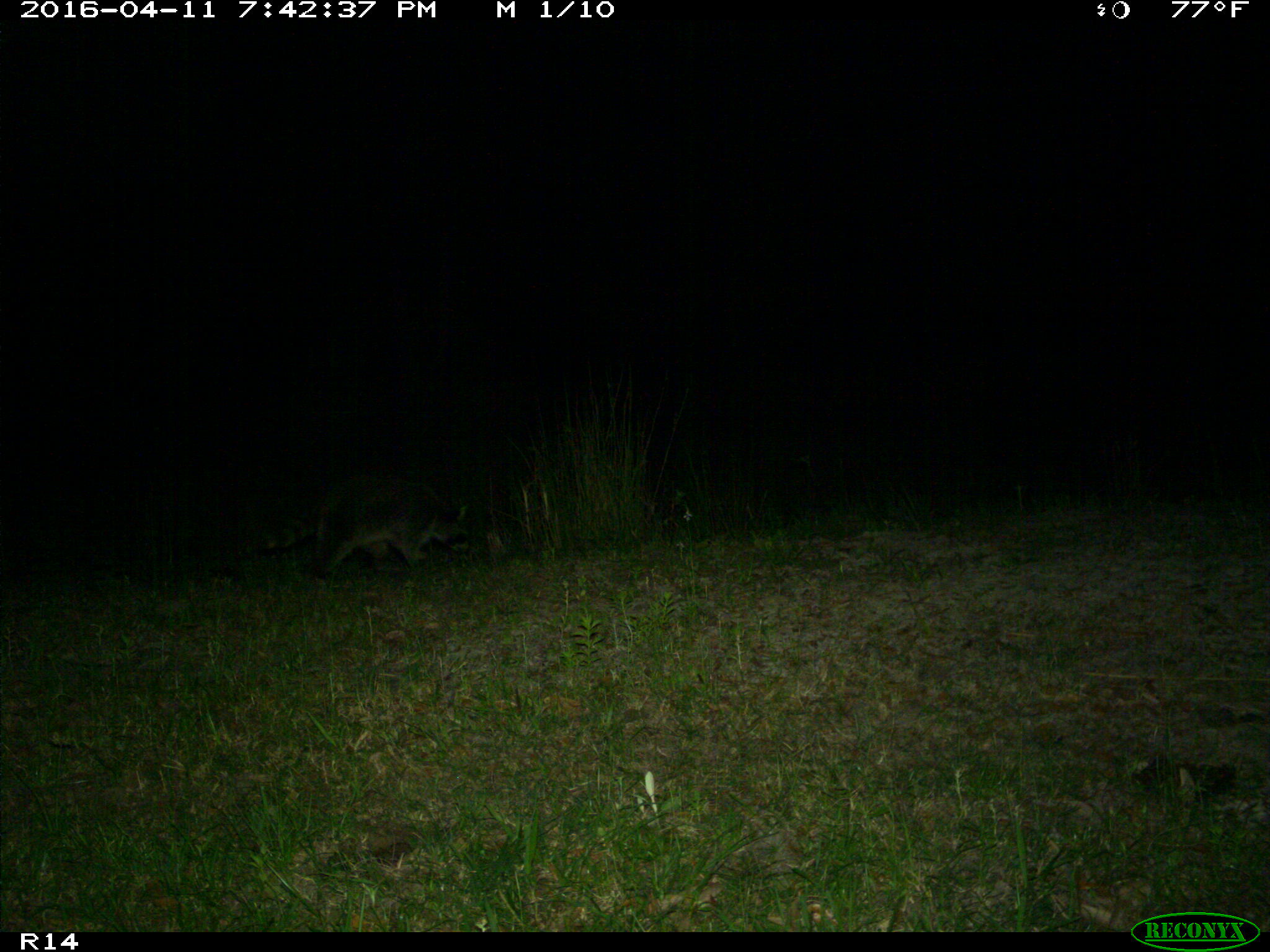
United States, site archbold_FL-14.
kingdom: Animalia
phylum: Chordata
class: Mammalia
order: Carnivora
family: Procyonidae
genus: Procyon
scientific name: Procyon lotor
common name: common raccoon